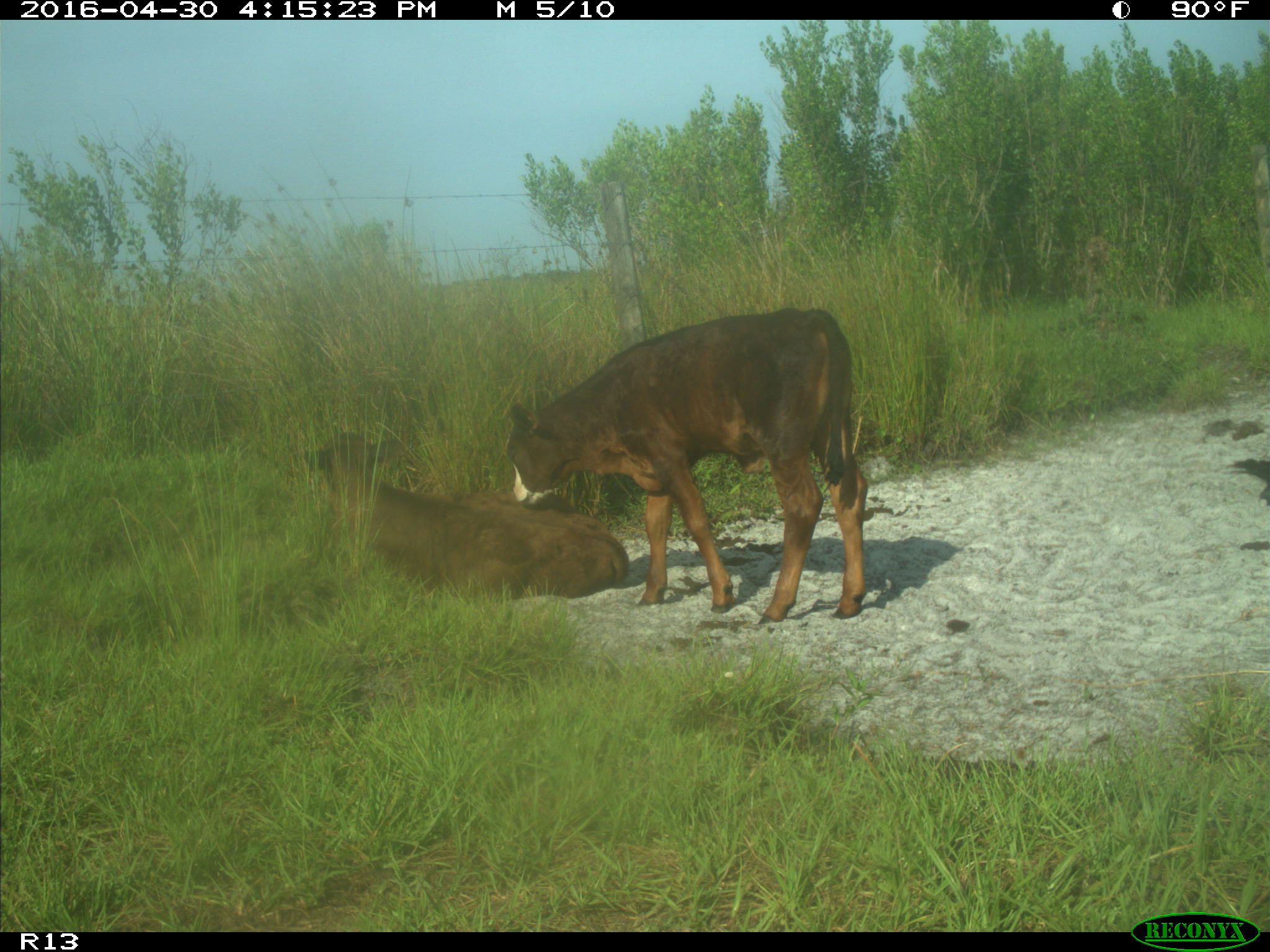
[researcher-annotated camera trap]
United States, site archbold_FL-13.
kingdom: Animalia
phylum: Chordata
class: Mammalia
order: Artiodactyla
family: Bovidae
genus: Bos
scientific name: Bos taurus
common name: domestic cow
Bos taurus (domestic cow).